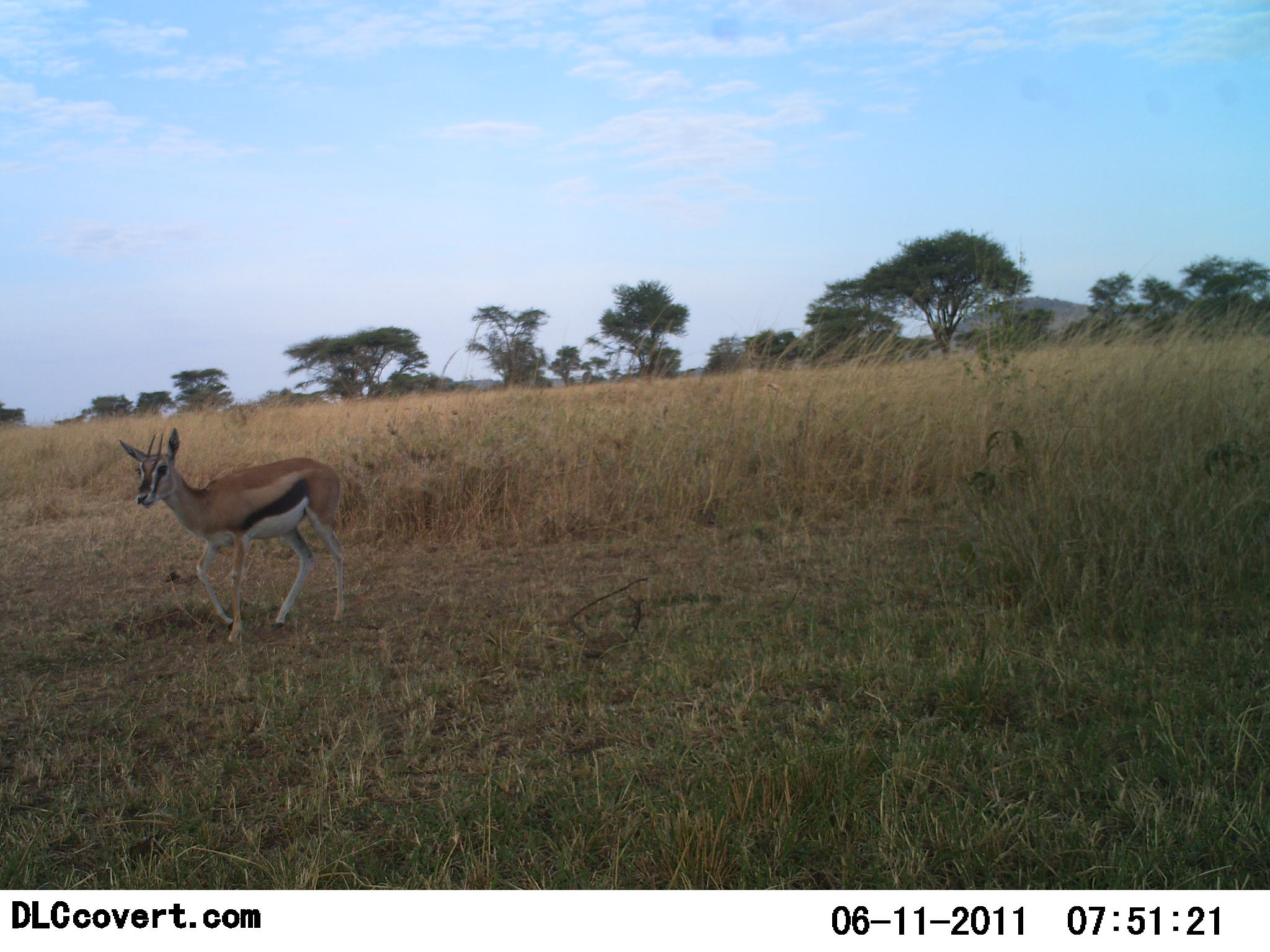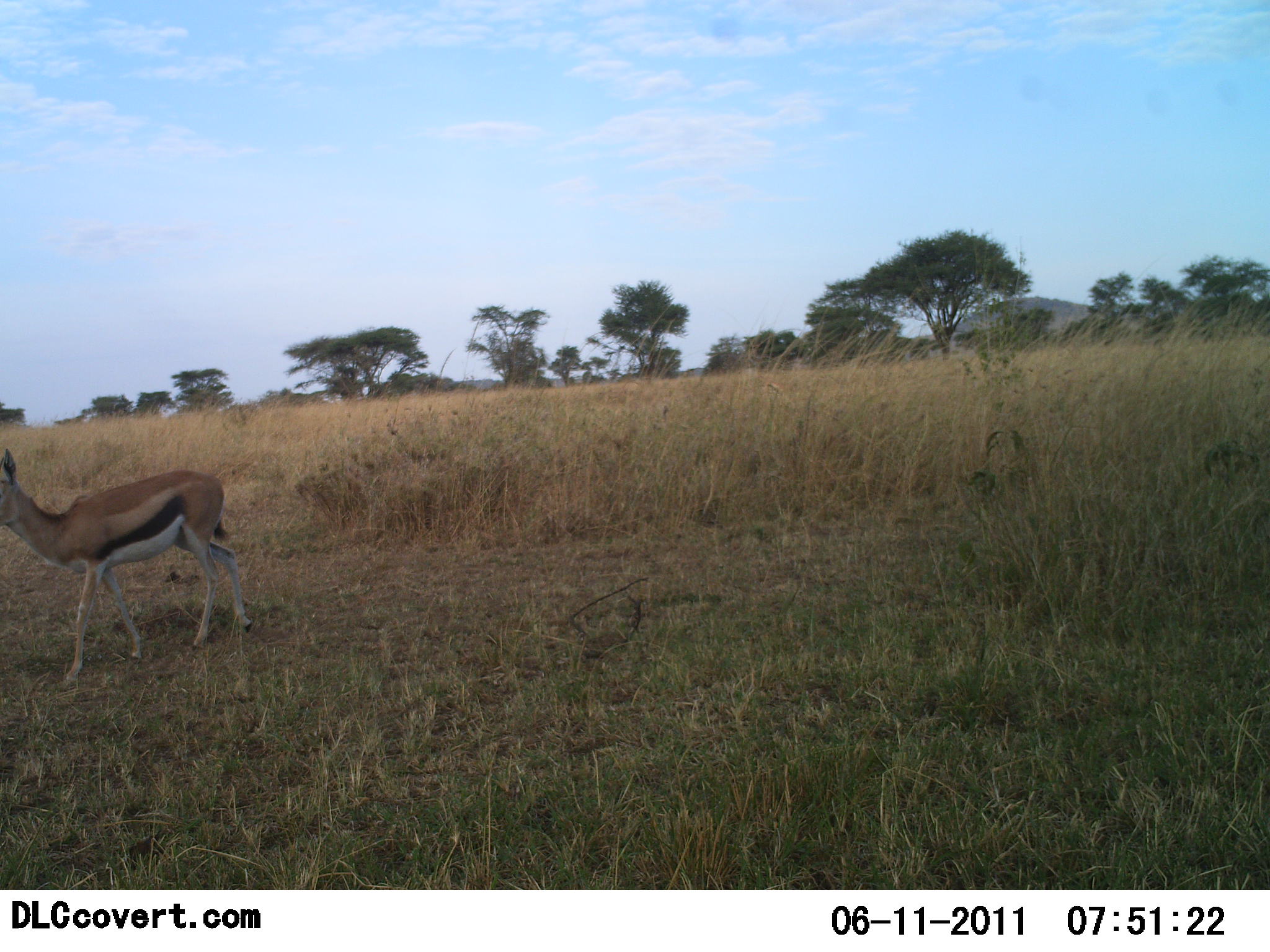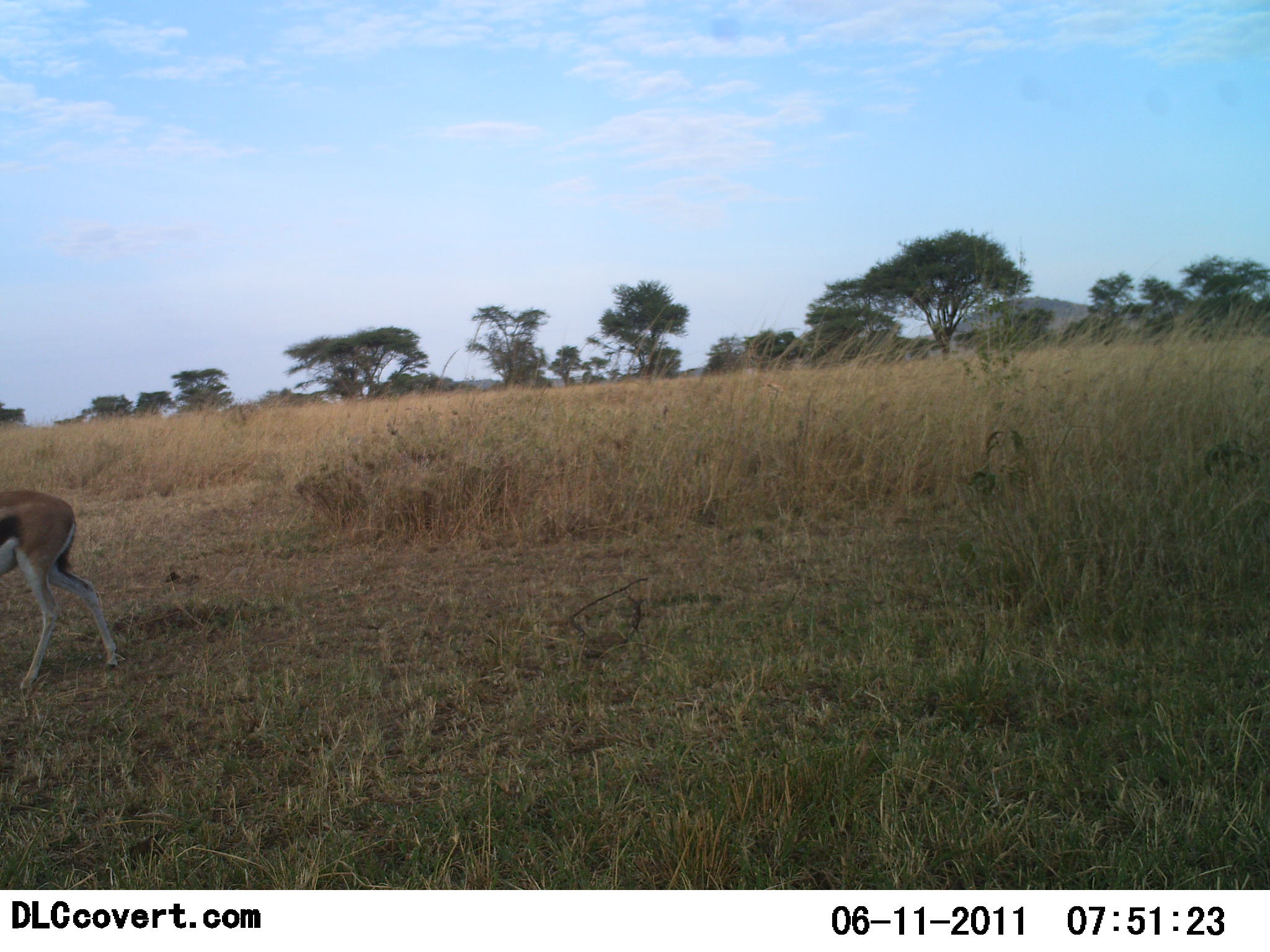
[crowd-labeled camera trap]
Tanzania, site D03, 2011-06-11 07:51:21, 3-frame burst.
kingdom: Animalia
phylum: Chordata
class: Mammalia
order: Artiodactyla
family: Bovidae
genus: Eudorcas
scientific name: Eudorcas thomsonii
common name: thomson's gazelle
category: gazellethomsons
Gazellethomsons (thomson's gazelle) (Eudorcas thomsonii), count 1. Behavior (volunteer vote fractions): standing 9%, resting 0%, moving 82%, interacting 0%. Young present (vote fraction): 0%. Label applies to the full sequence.